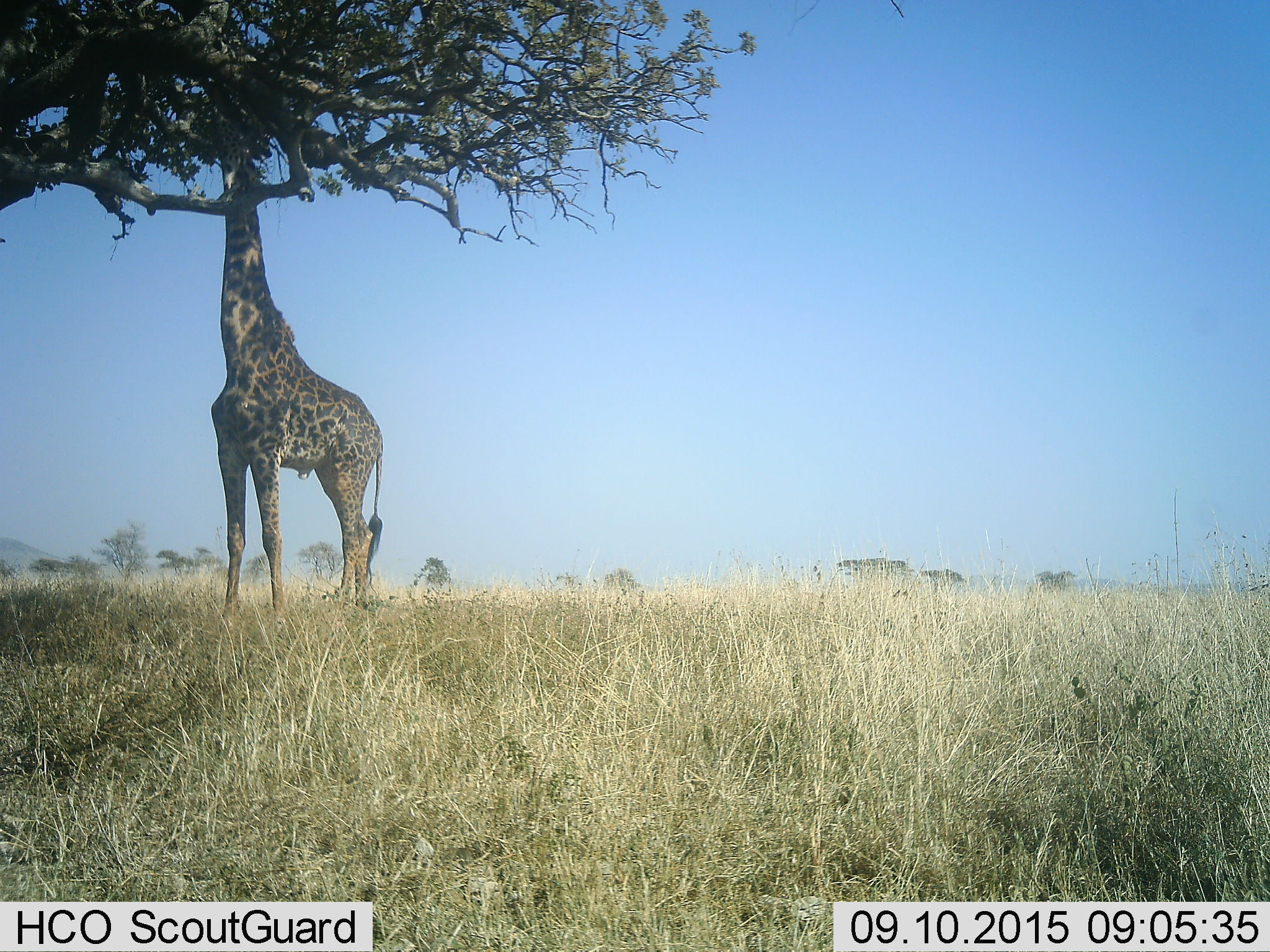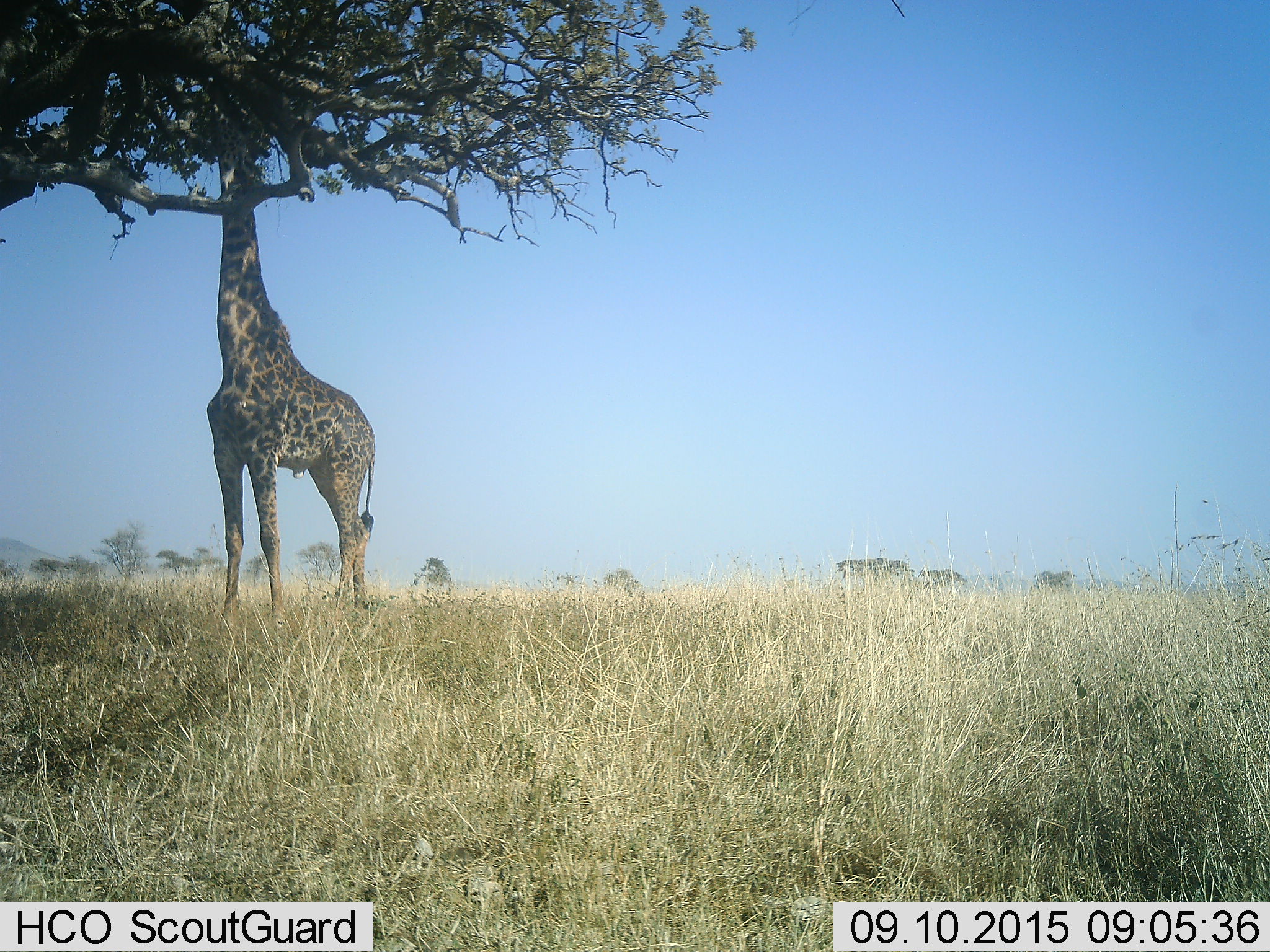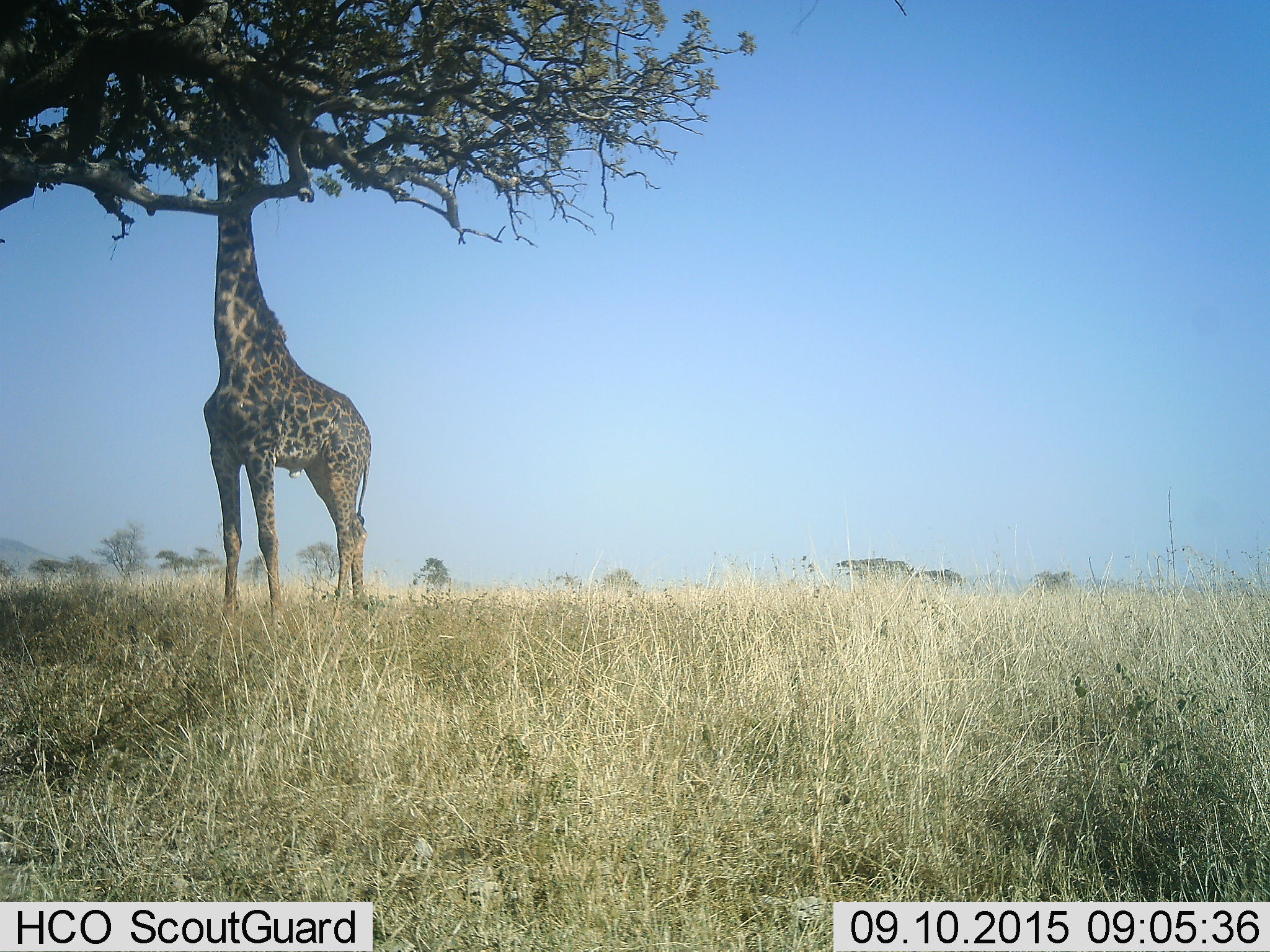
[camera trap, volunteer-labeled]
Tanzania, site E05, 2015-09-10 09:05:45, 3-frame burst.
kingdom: Animalia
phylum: Chordata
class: Mammalia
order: Artiodactyla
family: Giraffidae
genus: Giraffa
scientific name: Giraffa camelopardalis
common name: giraffe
Giraffe (Giraffa camelopardalis), count 1. Behavior (volunteer vote fractions): standing 40%, resting 0%, moving 0%, interacting 0%. Young present (vote fraction): 0%. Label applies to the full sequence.